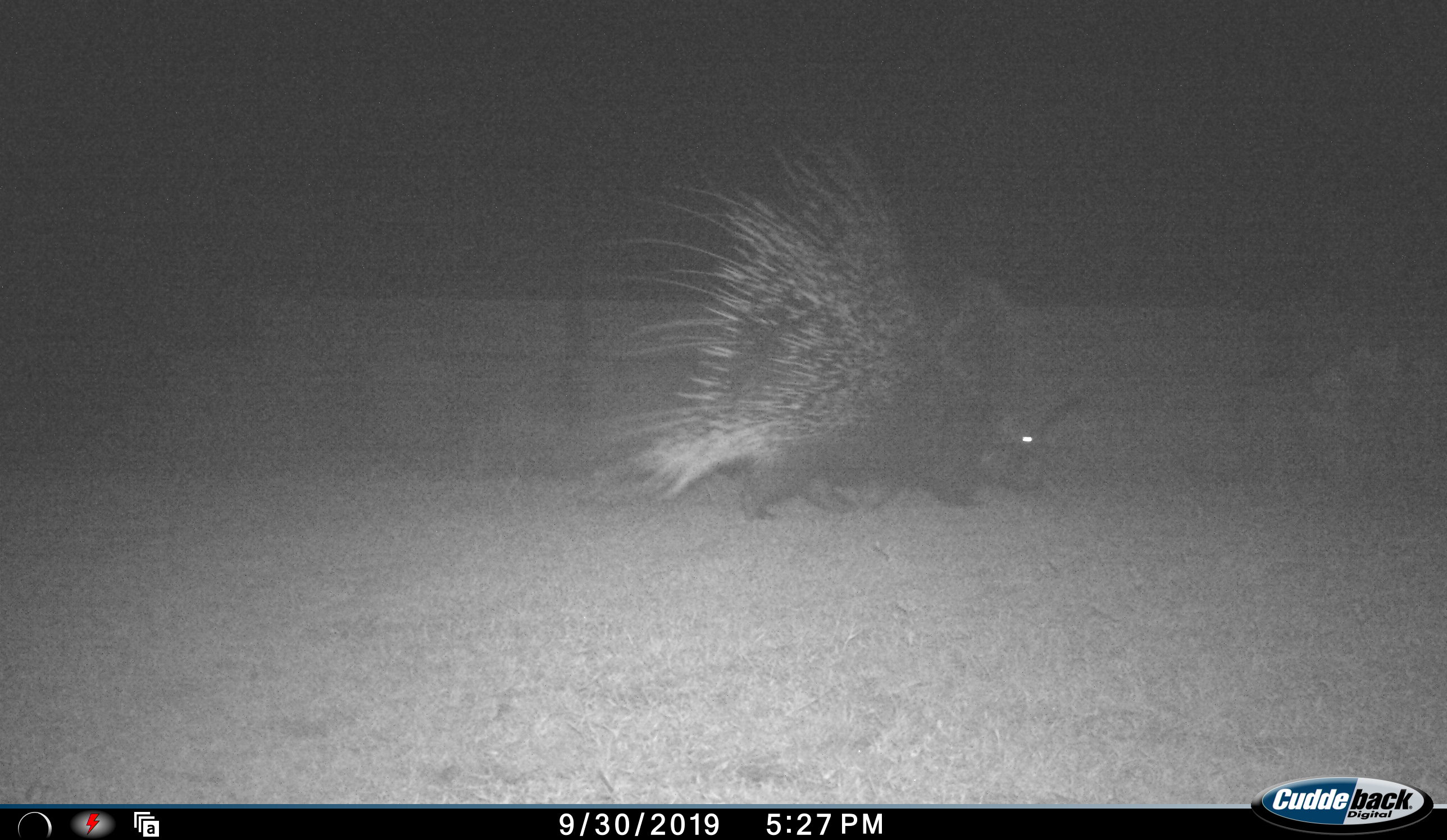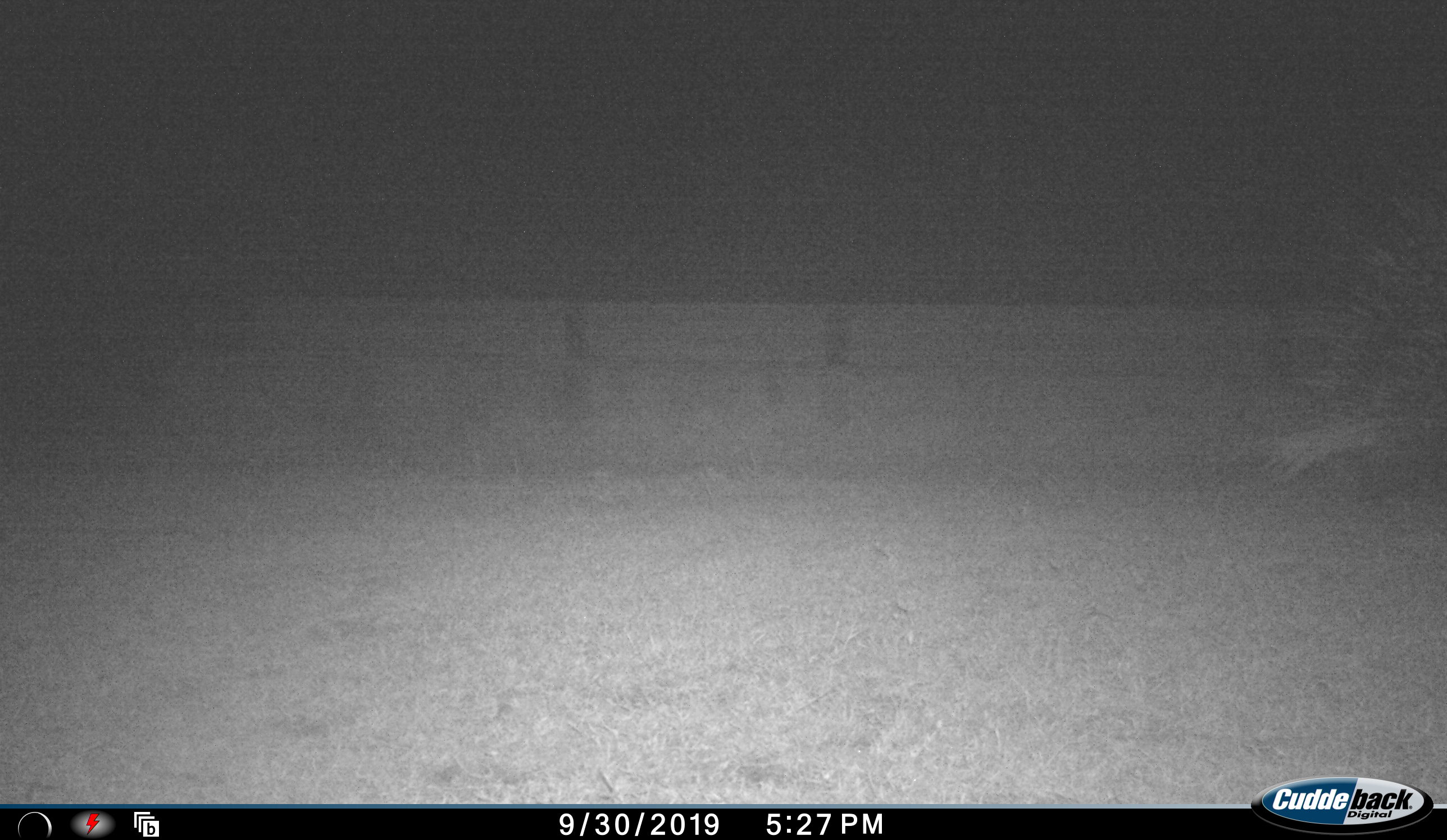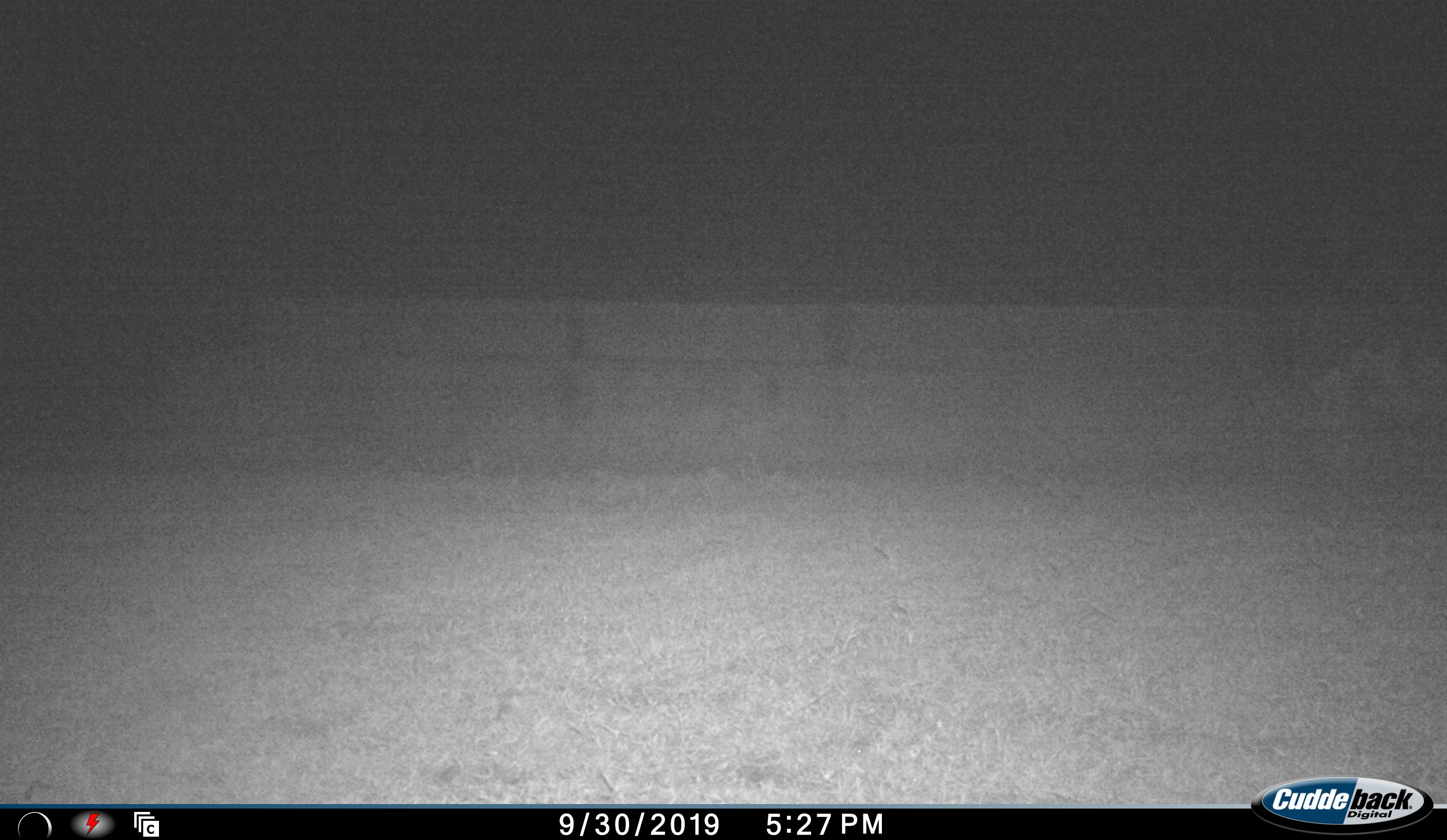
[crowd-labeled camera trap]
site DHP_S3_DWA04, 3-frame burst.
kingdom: Animalia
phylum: Chordata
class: Mammalia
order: Rodentia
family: Hystricidae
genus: Hystrix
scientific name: Hystrix cristata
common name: crested porcupine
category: porcupine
Porcupine (crested porcupine) (Hystrix cristata), count 1. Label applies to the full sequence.